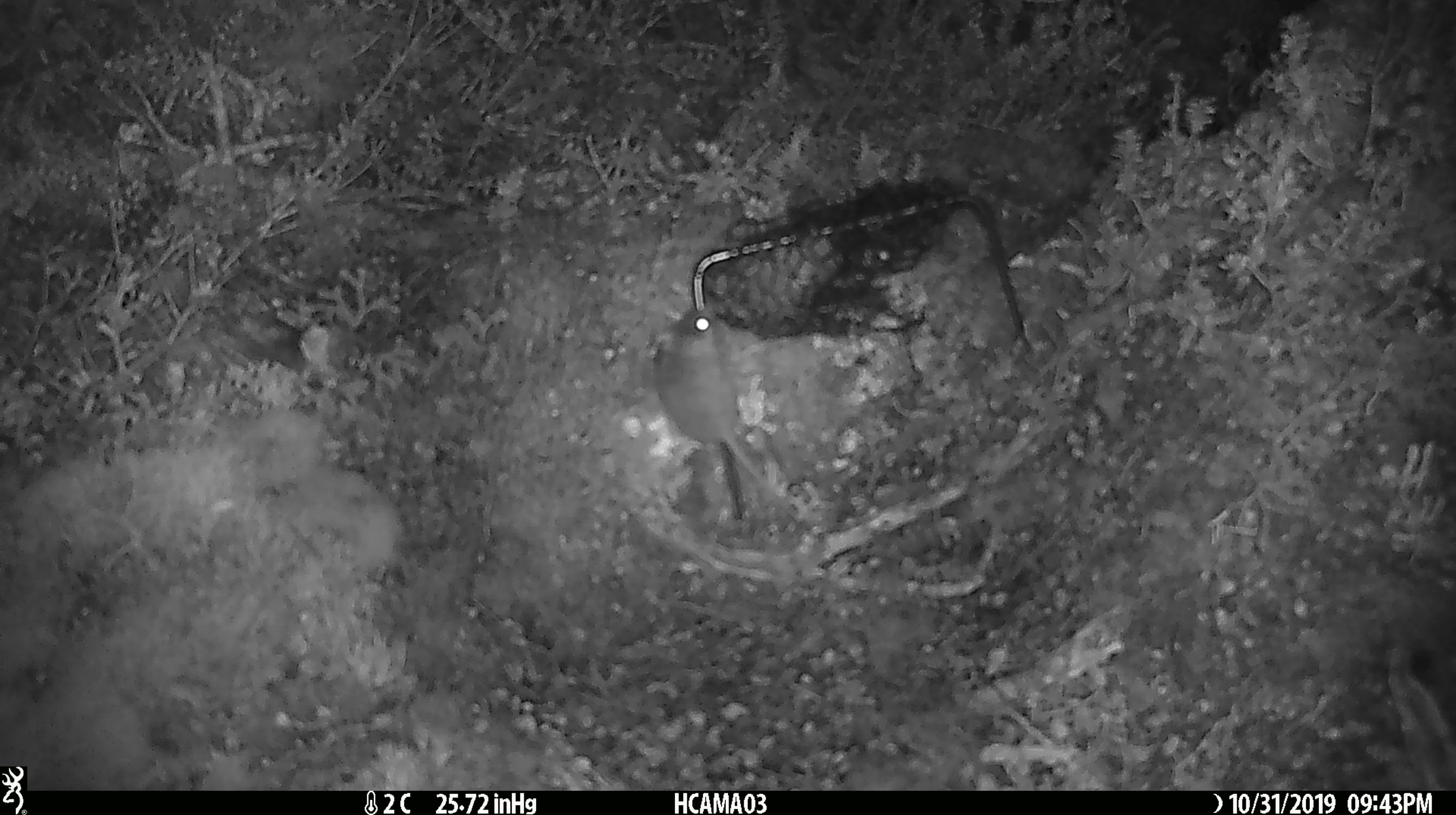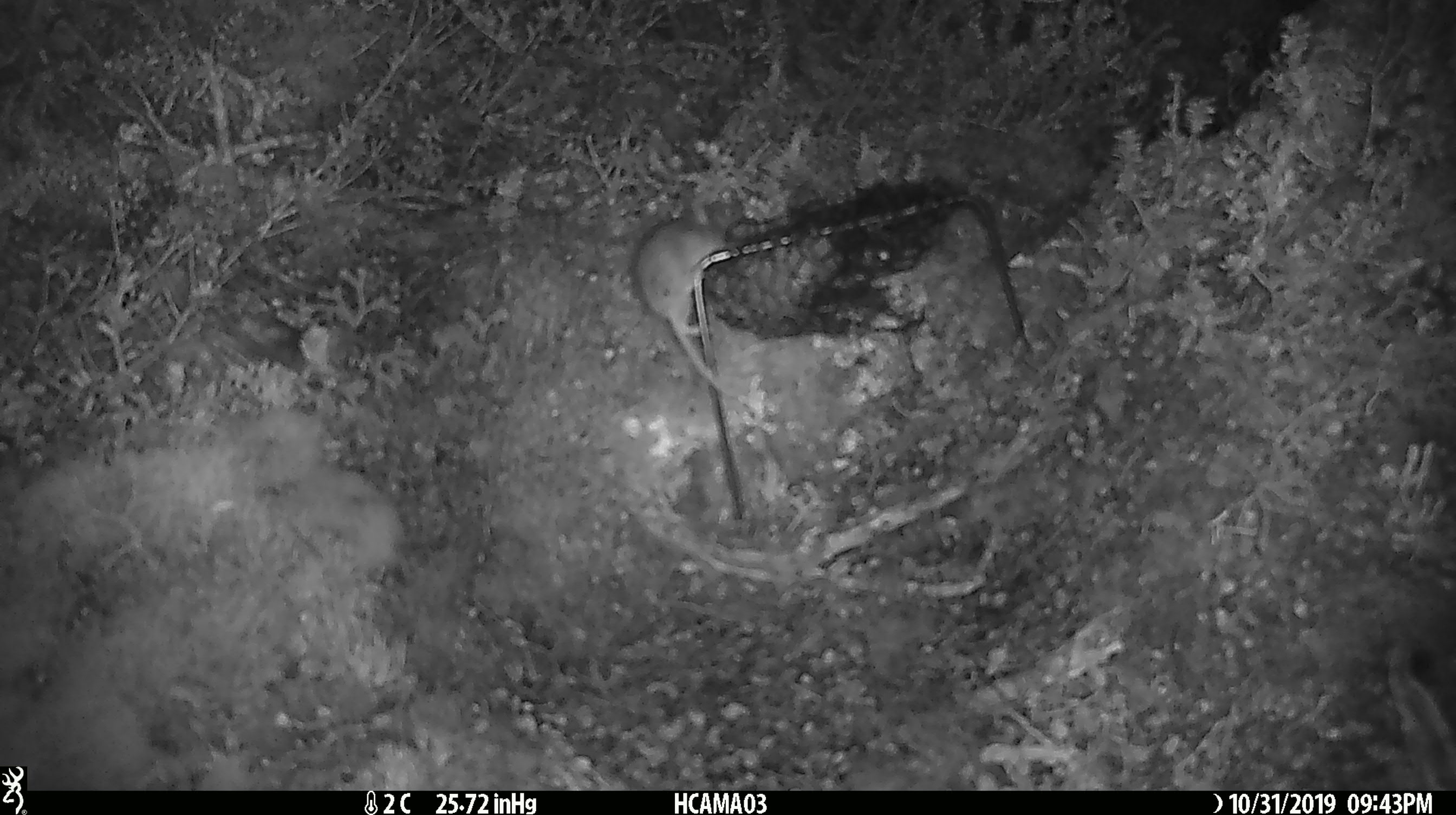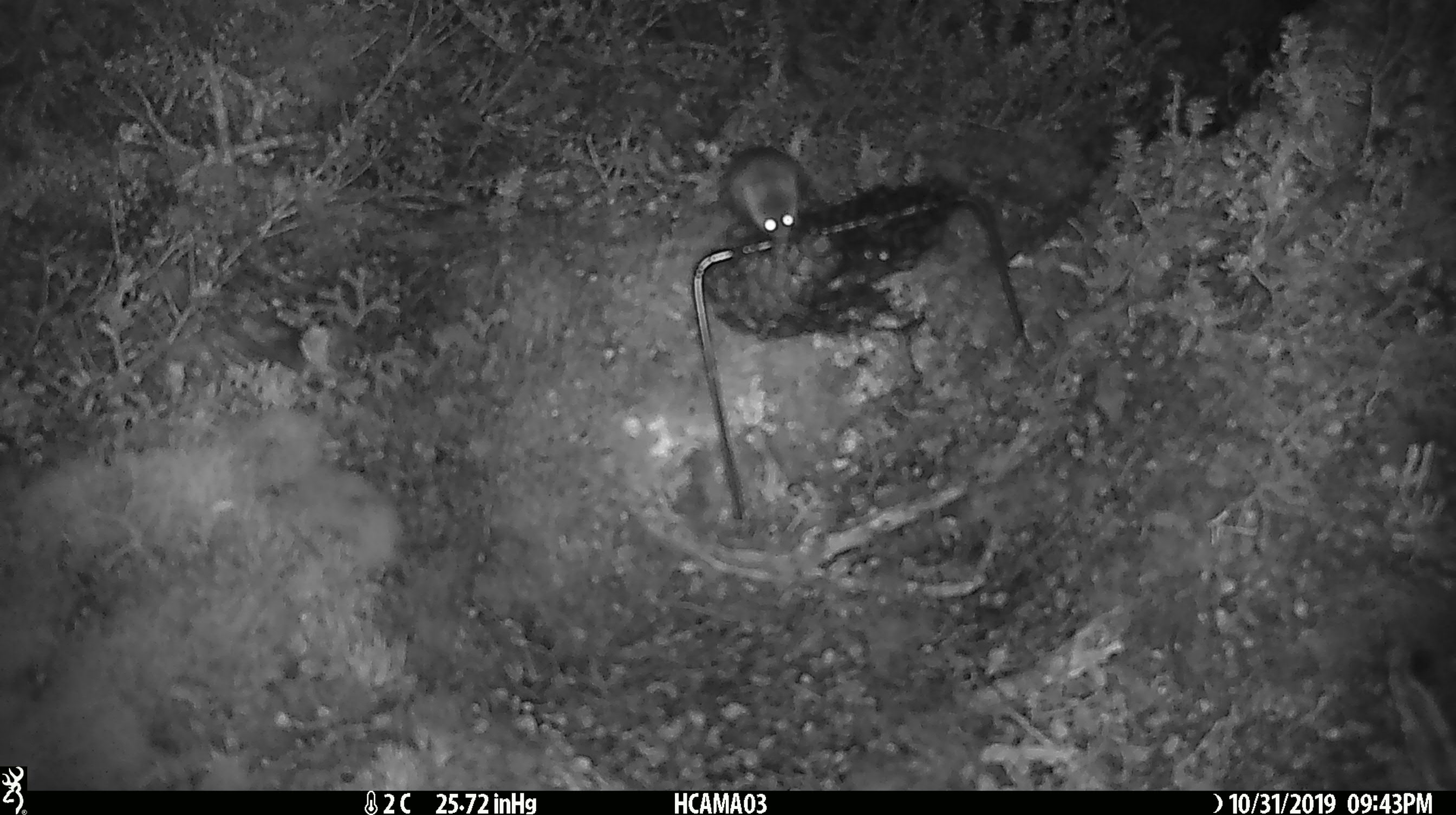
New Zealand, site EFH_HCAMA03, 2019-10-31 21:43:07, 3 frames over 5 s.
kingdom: Animalia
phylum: Chordata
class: Mammalia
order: Rodentia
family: Muridae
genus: Mus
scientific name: Mus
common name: mouse